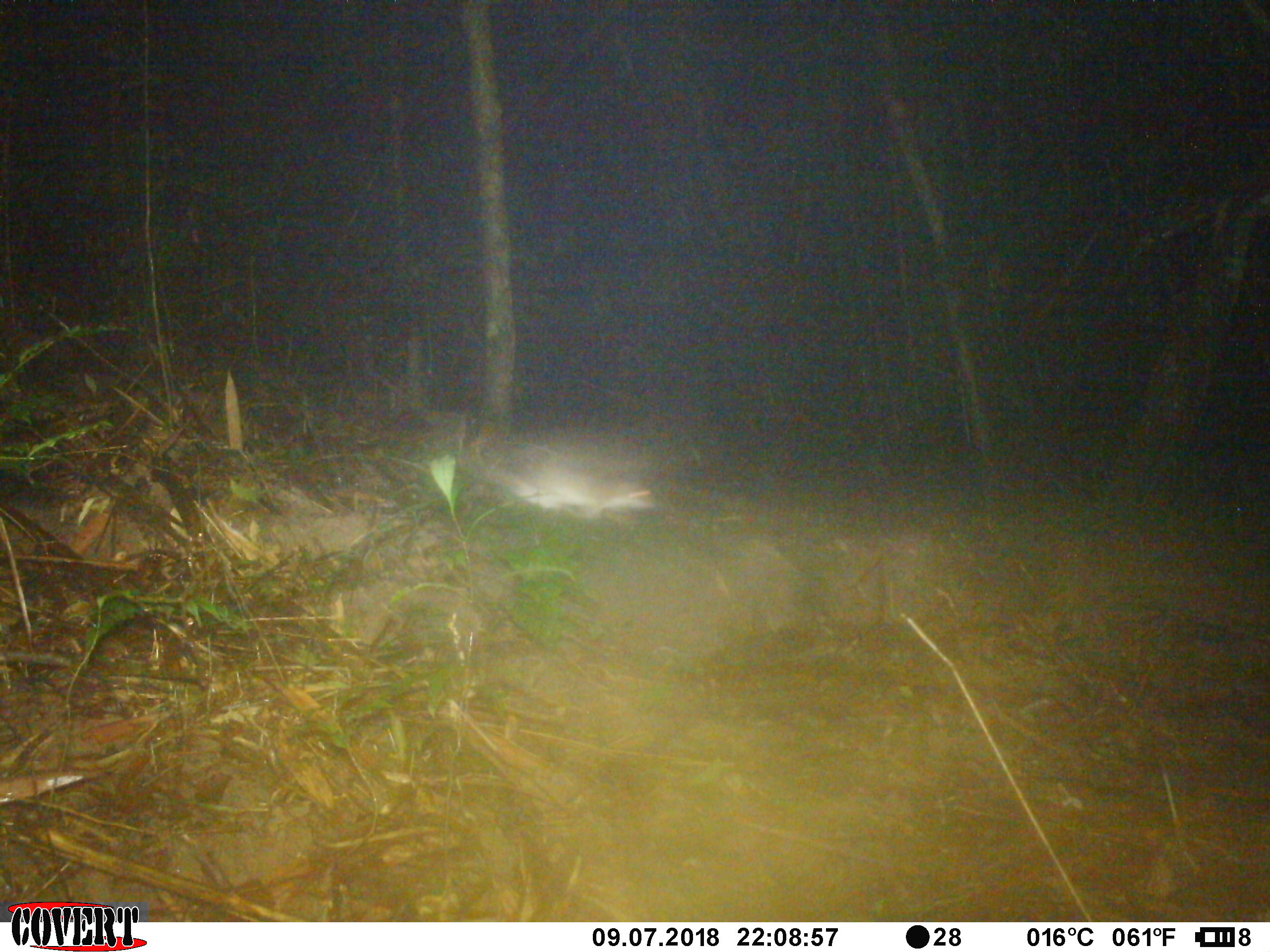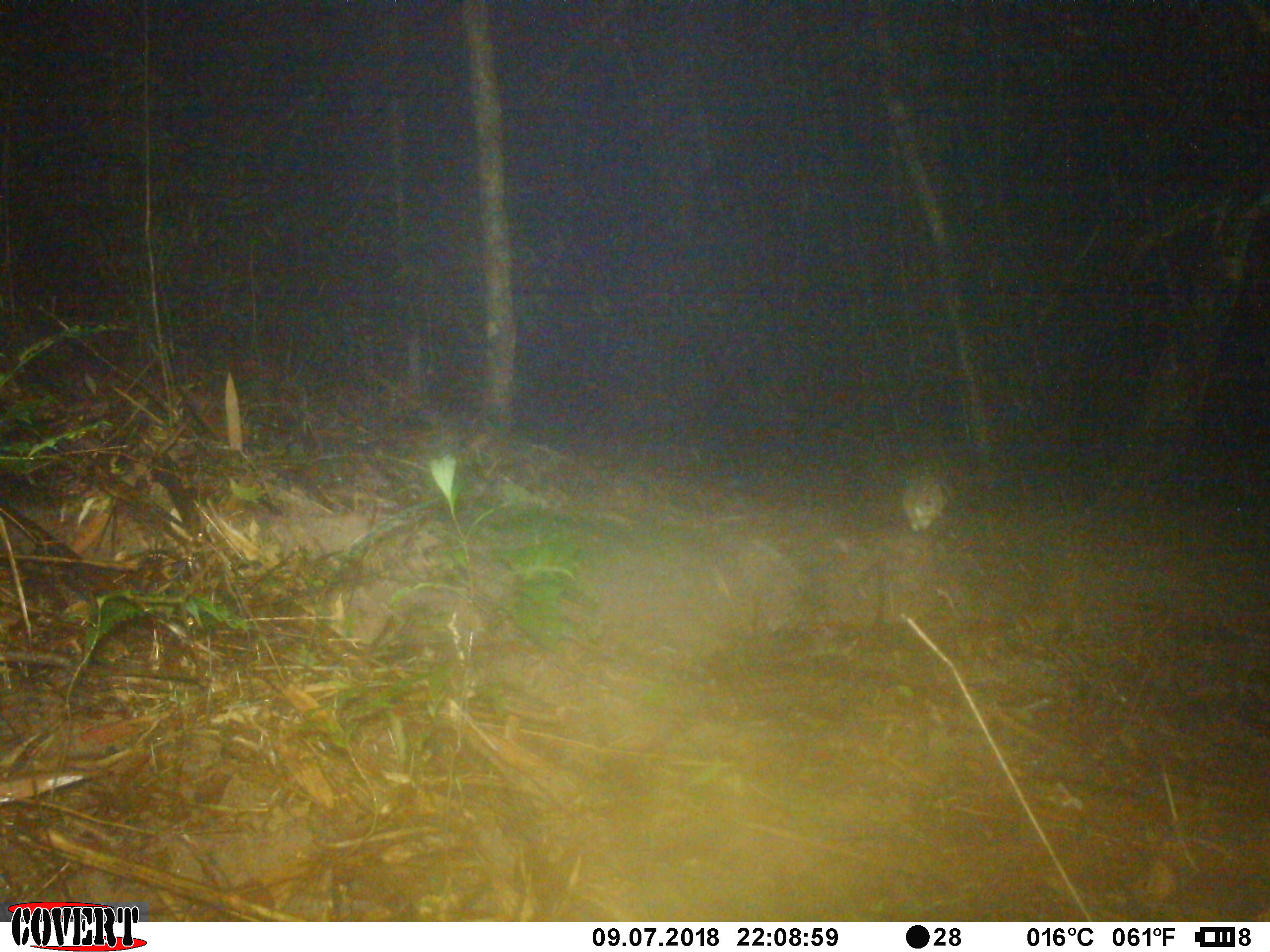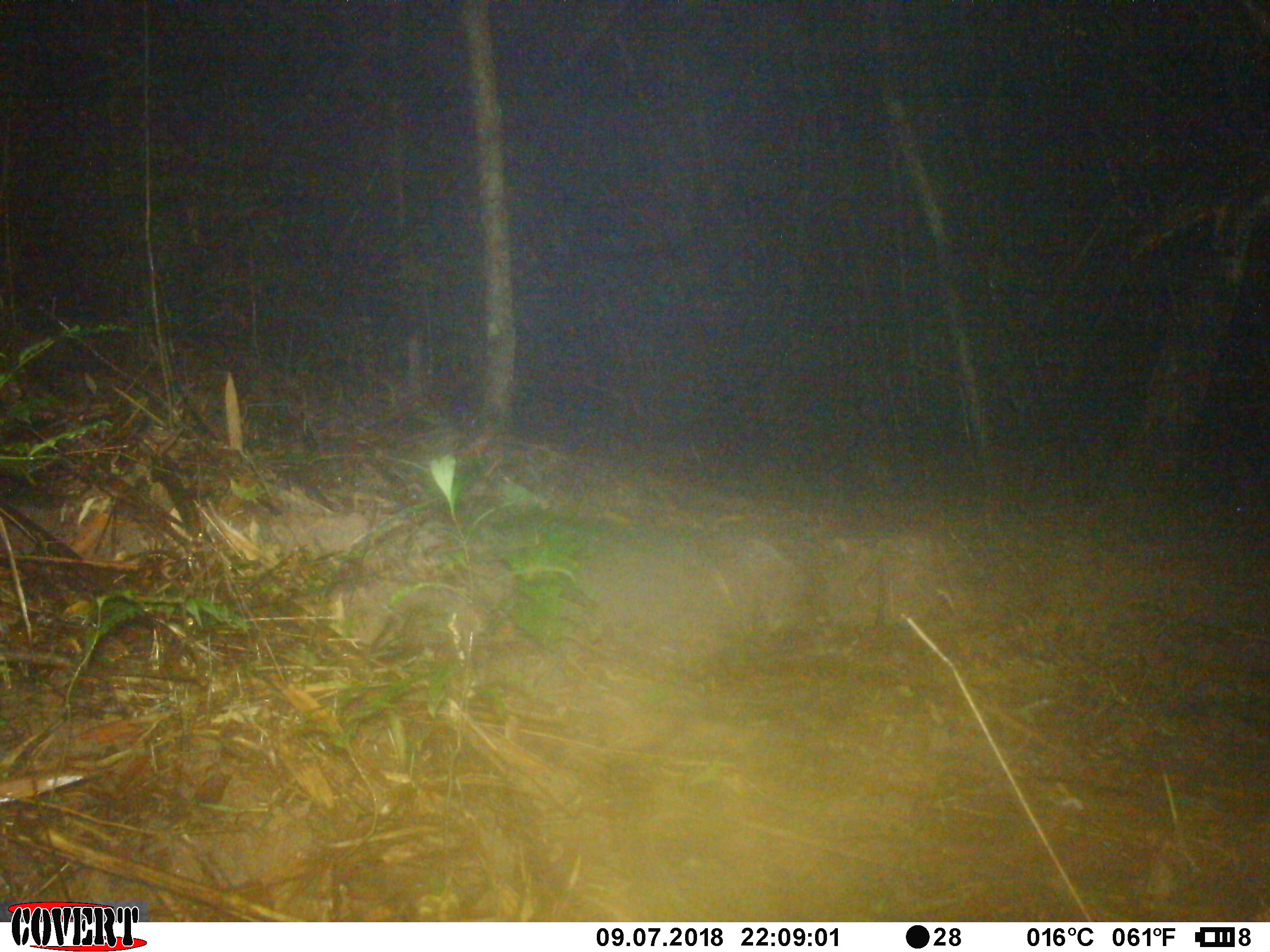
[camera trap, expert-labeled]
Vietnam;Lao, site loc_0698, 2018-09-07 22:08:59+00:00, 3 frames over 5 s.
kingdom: Animalia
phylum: Chordata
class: Mammalia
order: Rodentia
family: Muridae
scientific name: Muridae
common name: old-world mice and rats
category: unidentified murid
Unidentified murid (old-world mice and rats) (Muridae). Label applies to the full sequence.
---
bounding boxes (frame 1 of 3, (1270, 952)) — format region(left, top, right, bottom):
unidentified murid: region(466, 435, 658, 519)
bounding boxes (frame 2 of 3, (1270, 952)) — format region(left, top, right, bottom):
unidentified murid: region(901, 469, 949, 533)